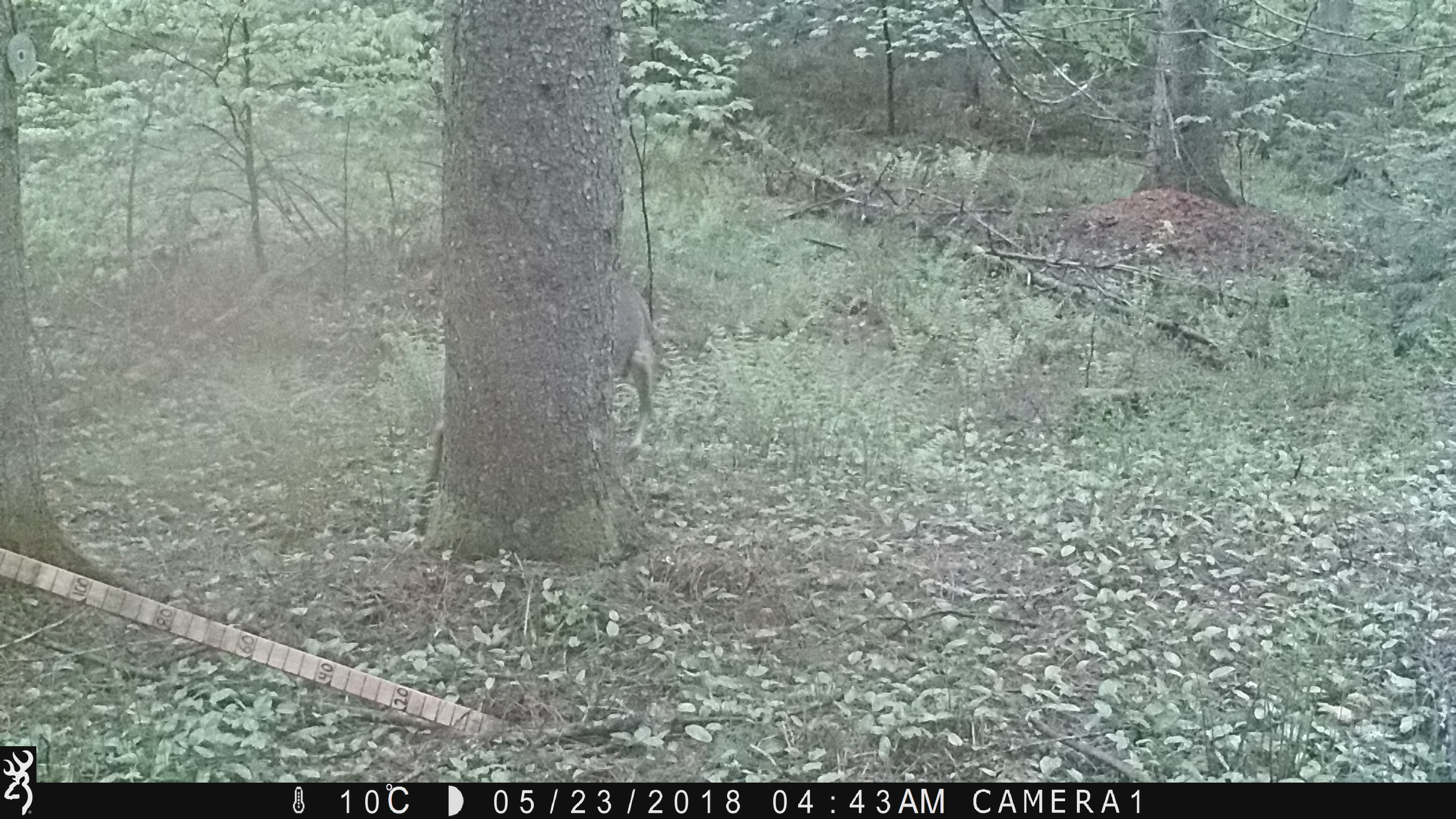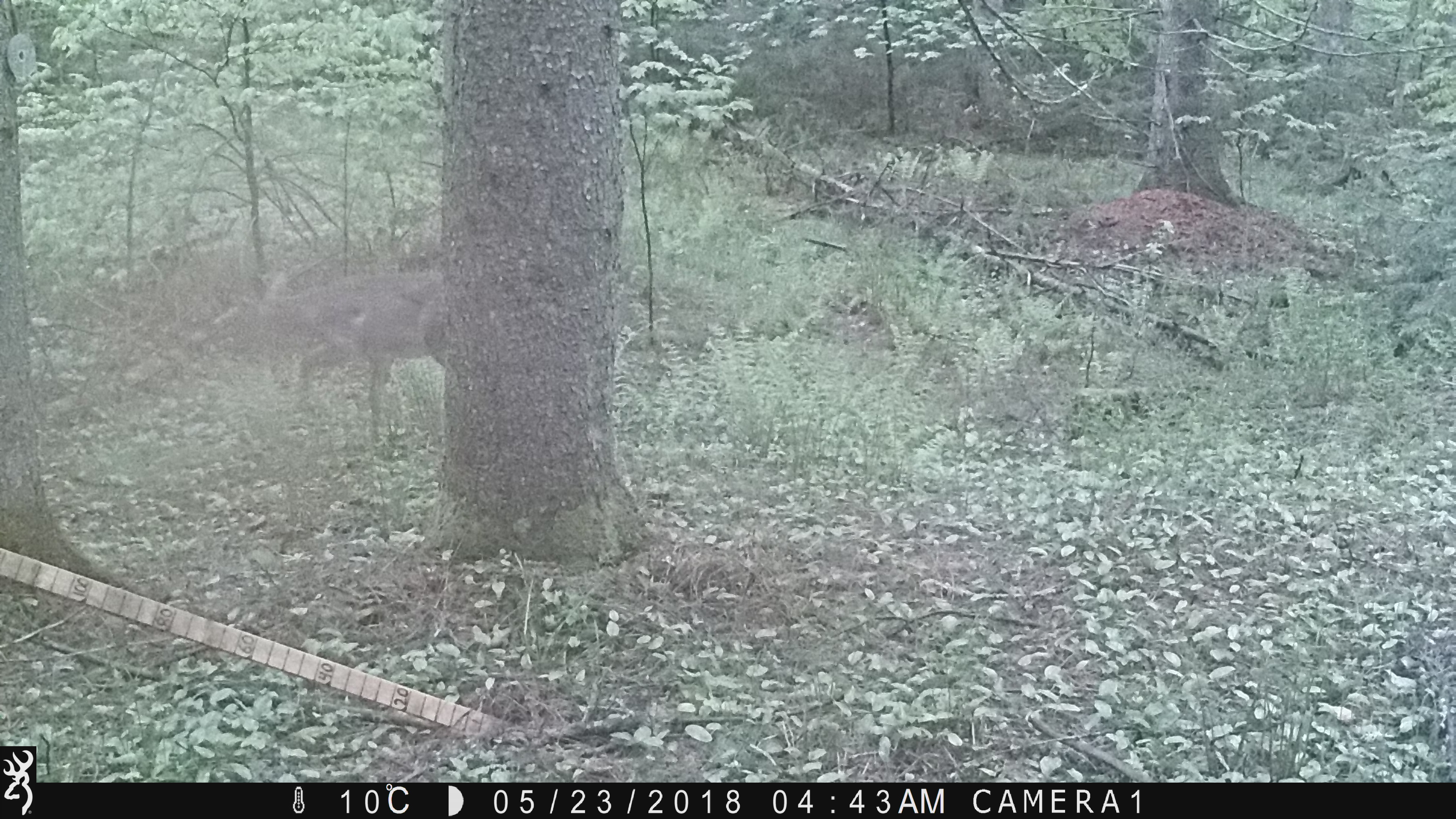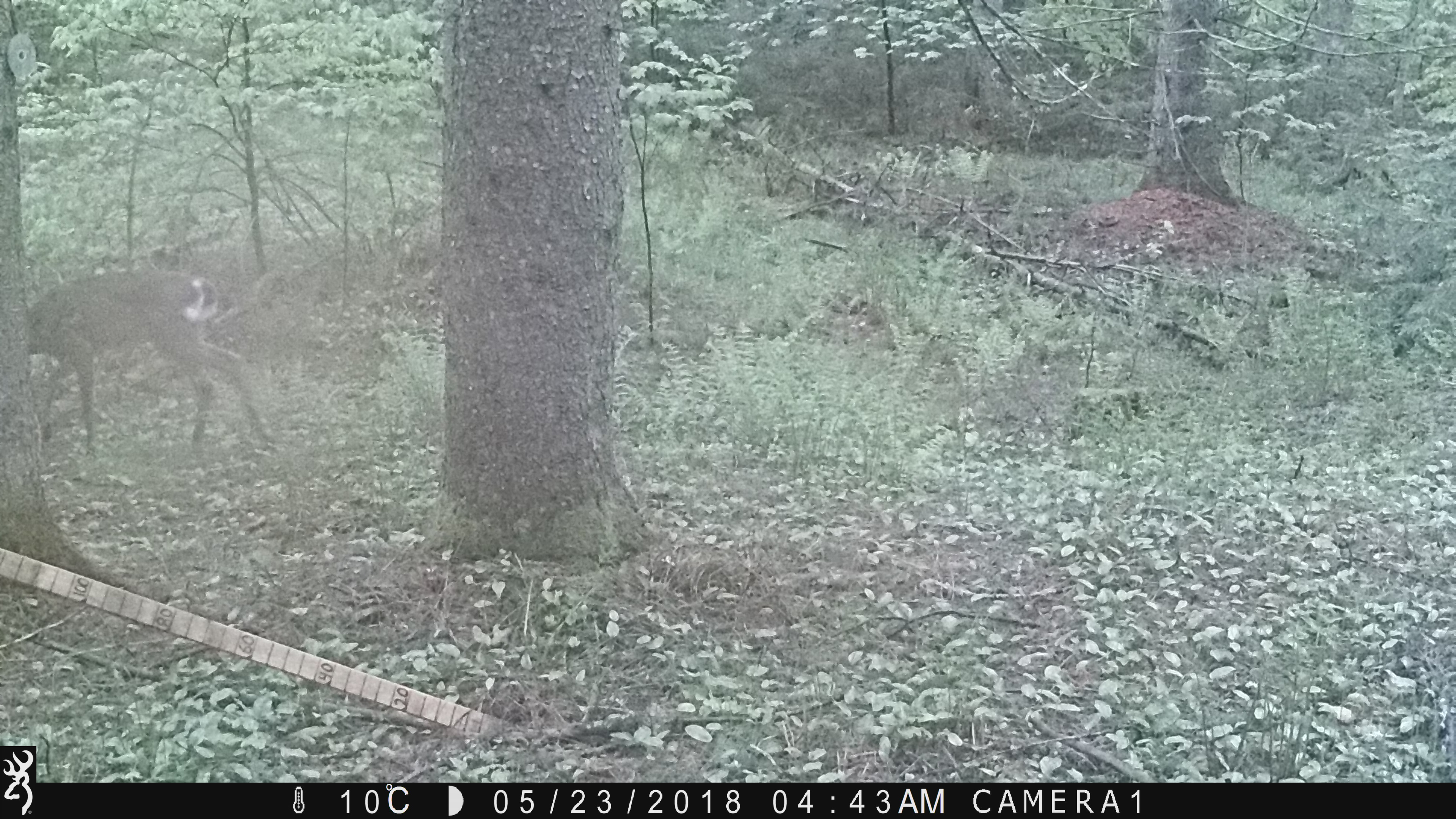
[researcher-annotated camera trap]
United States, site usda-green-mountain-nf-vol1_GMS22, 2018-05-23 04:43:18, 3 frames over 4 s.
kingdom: Animalia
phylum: Chordata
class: Mammalia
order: Artiodactyla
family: Cervidae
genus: Odocoileus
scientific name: Odocoileus virginianus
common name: white-tailed deer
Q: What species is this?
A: White-tailed deer (Odocoileus virginianus).